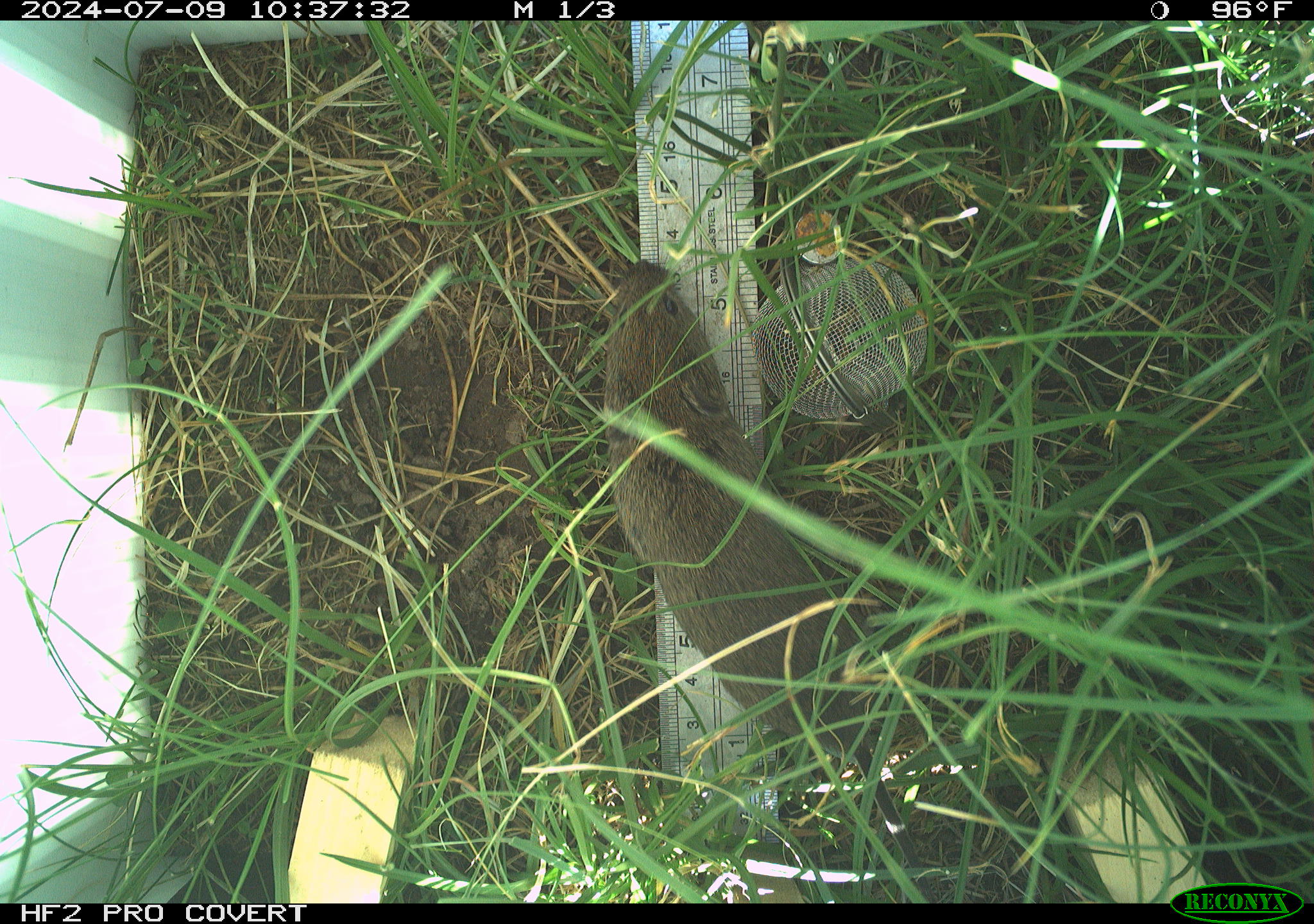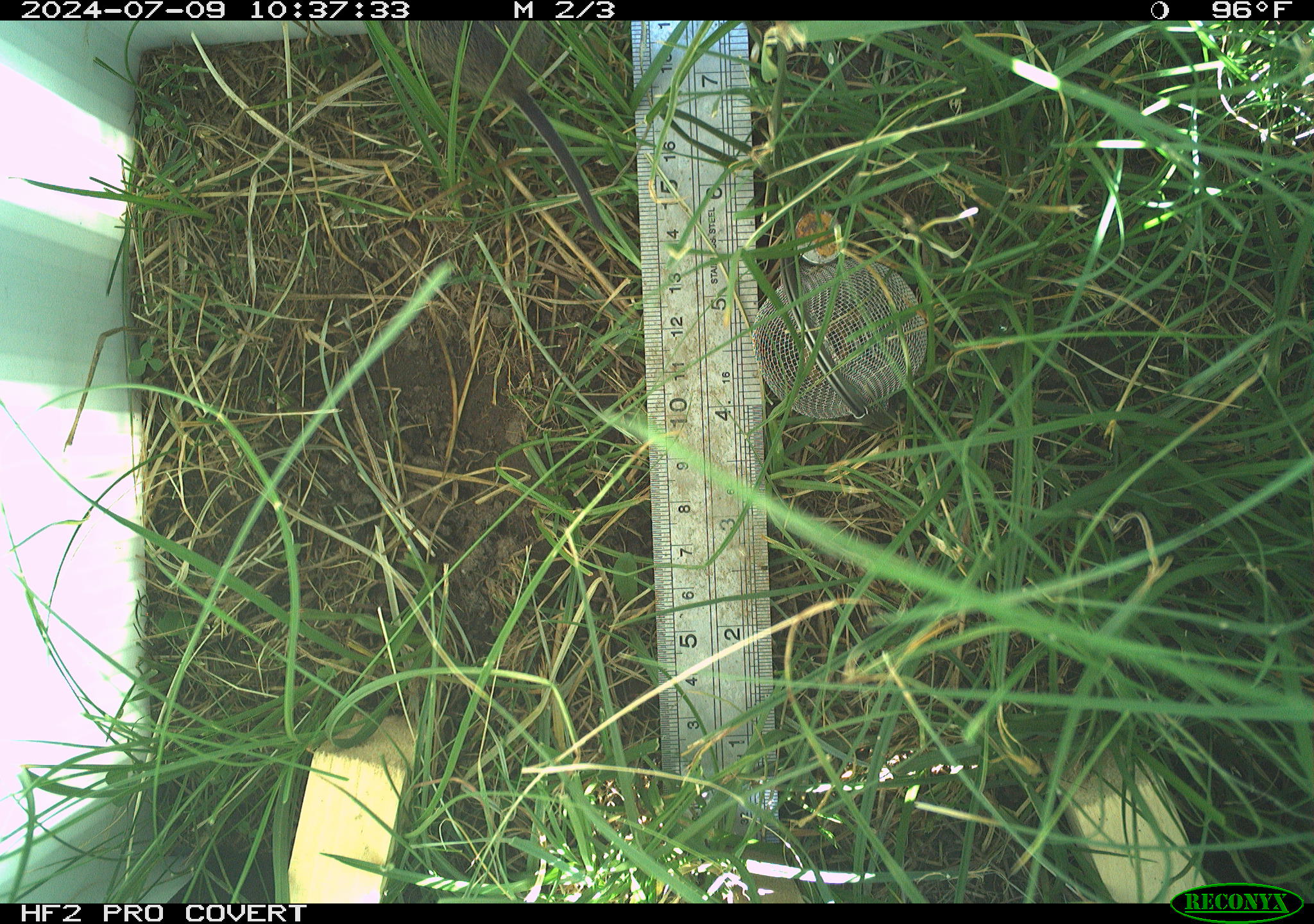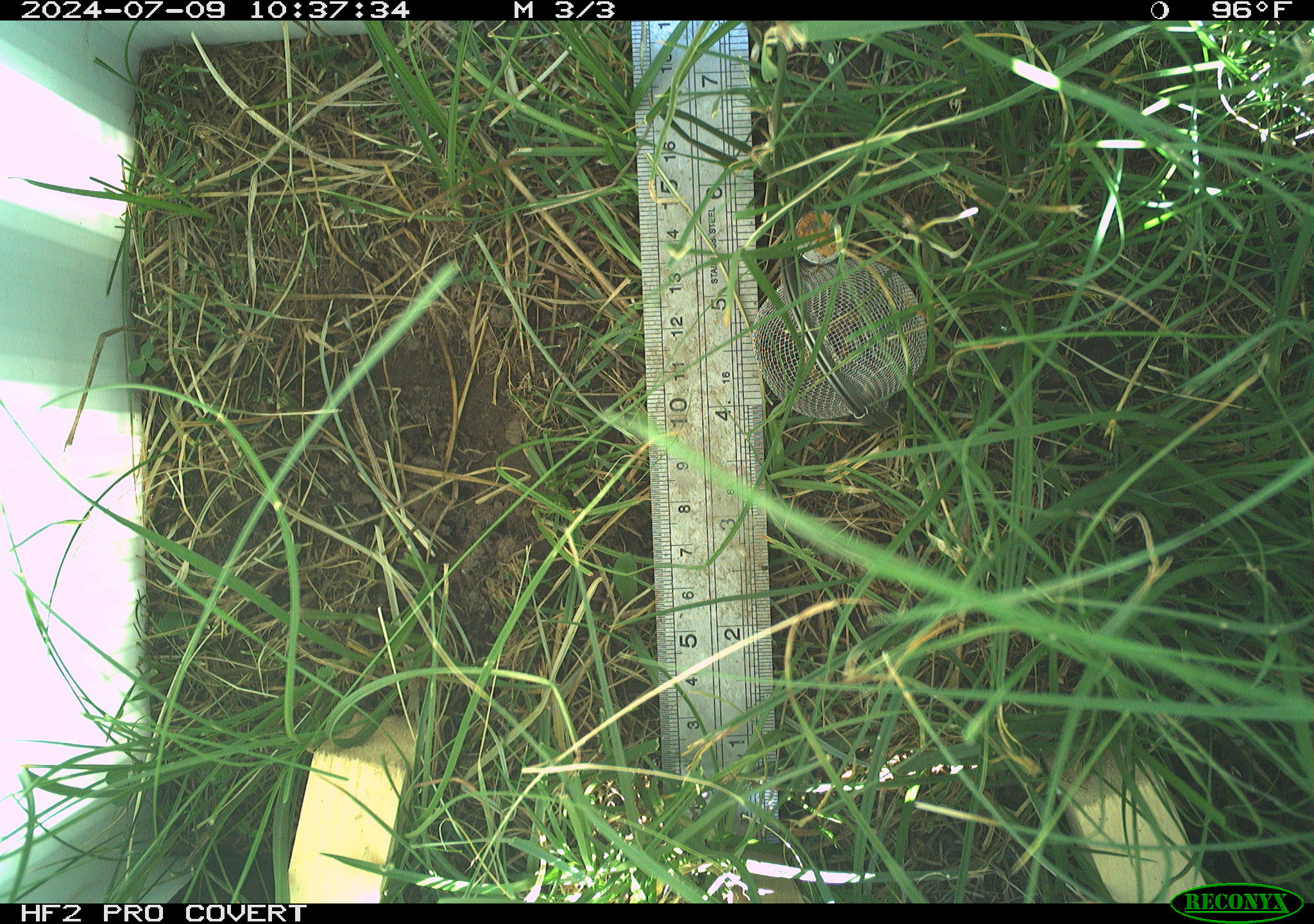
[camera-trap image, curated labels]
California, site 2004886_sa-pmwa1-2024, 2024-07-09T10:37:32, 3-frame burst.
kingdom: Animalia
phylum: Chordata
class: Mammalia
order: Rodentia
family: Cricetidae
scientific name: Arvicolinae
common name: voles, lemmings, and muskrats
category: arvicolinae subfamily